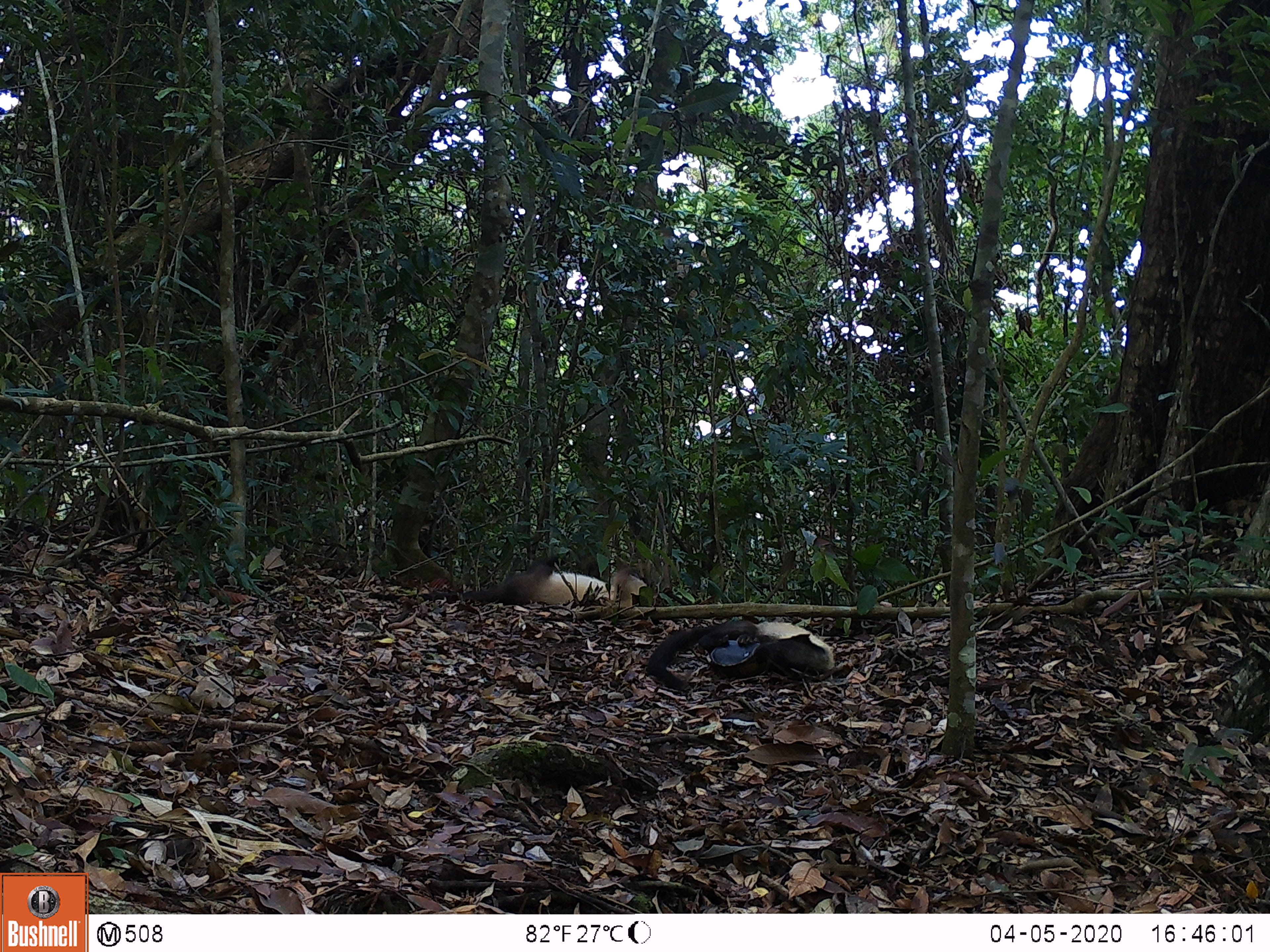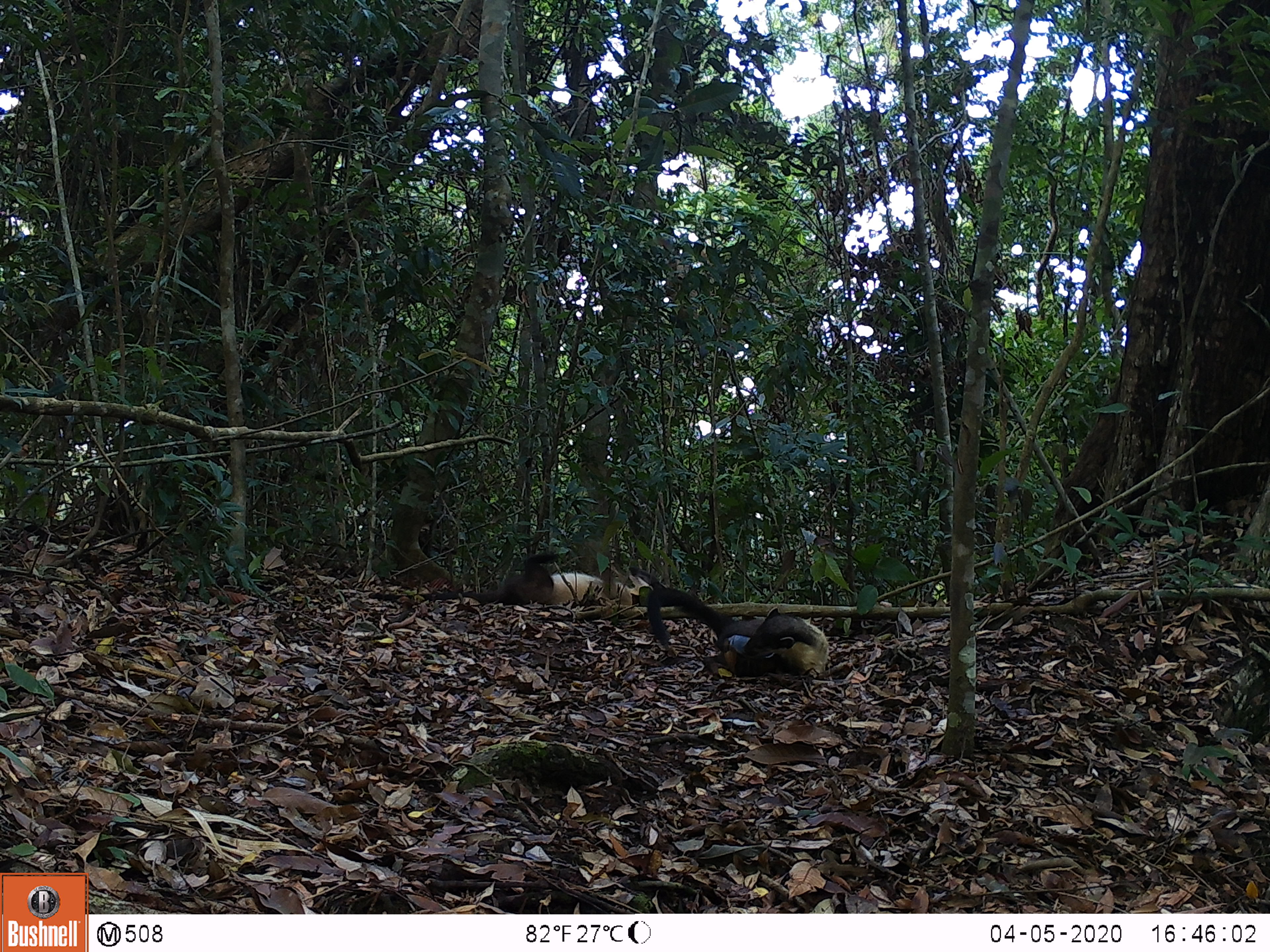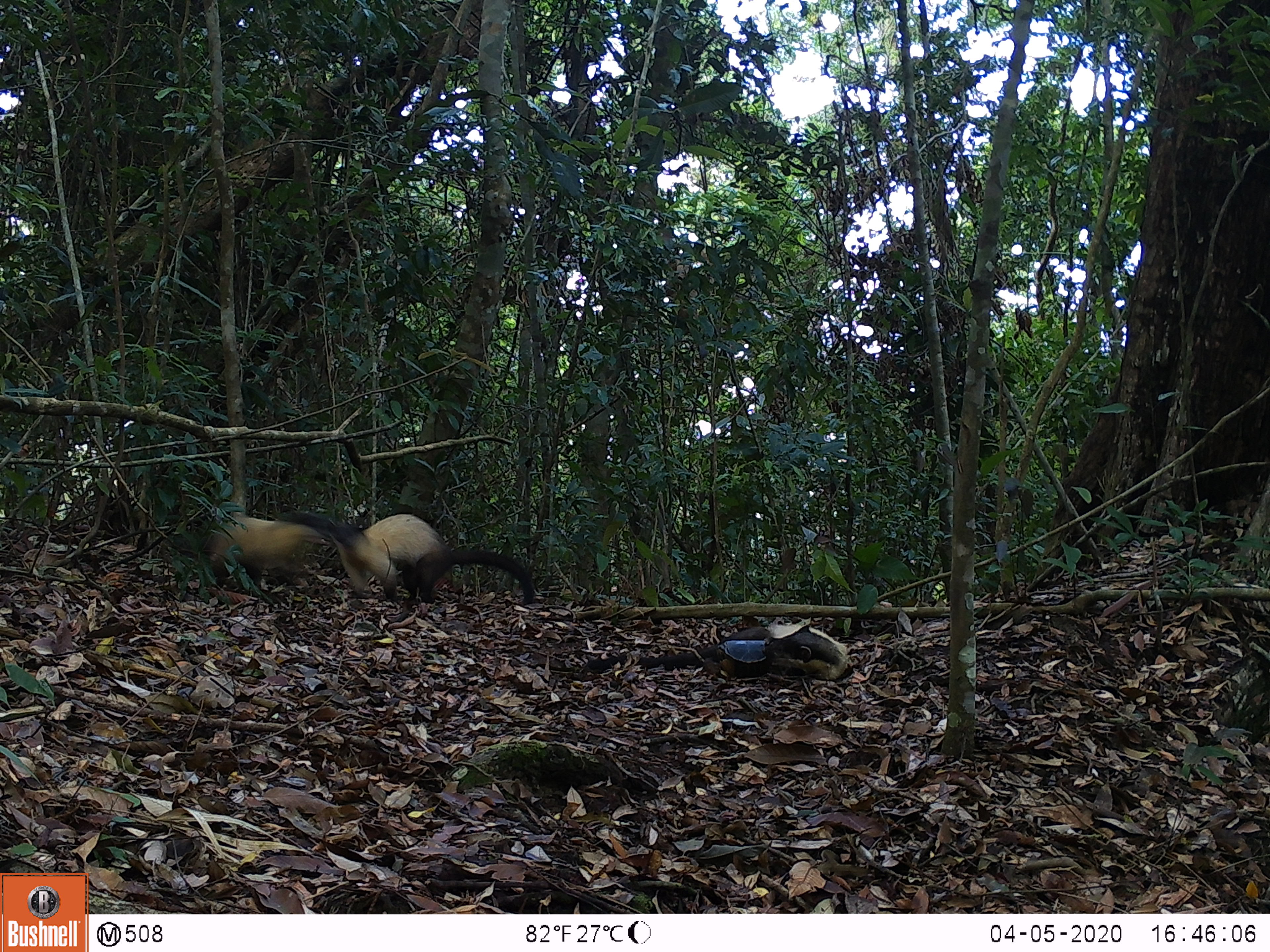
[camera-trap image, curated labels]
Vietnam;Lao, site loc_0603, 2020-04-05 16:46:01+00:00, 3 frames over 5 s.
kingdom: Animalia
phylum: Chordata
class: Mammalia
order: Carnivora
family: Mustelidae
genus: Martes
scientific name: Martes flavigula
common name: yellow-throated marten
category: yellow throated marten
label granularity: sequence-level